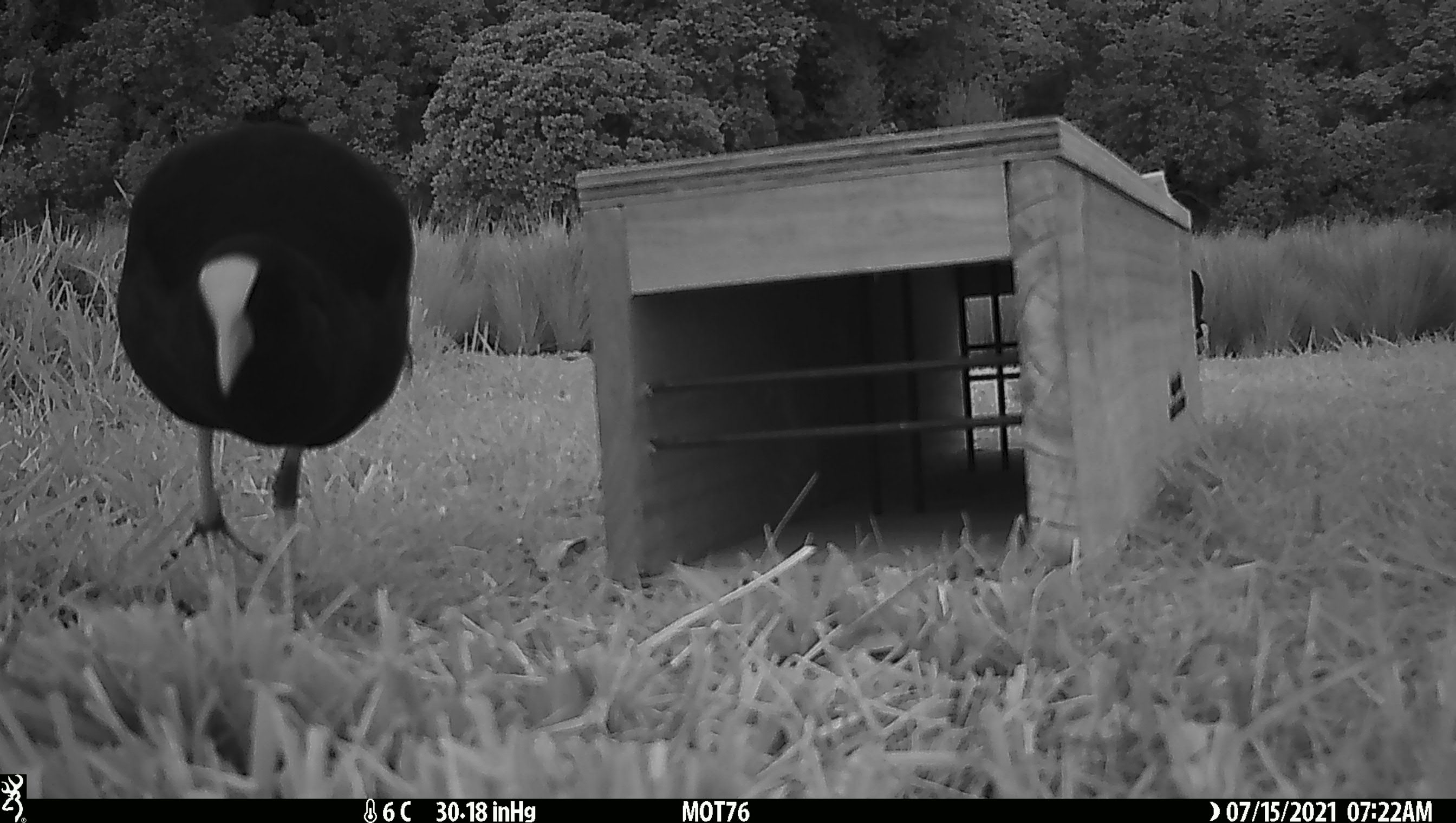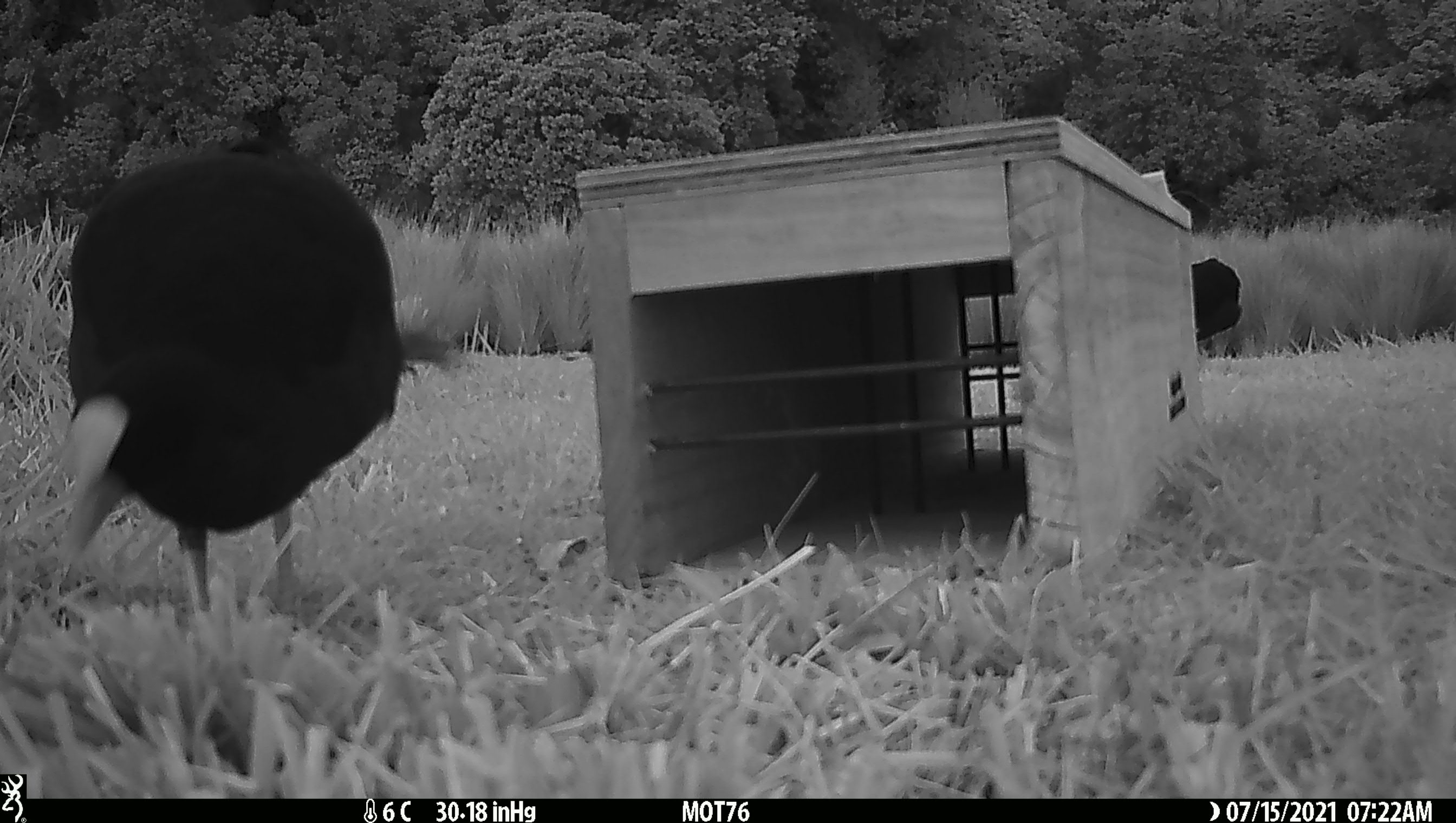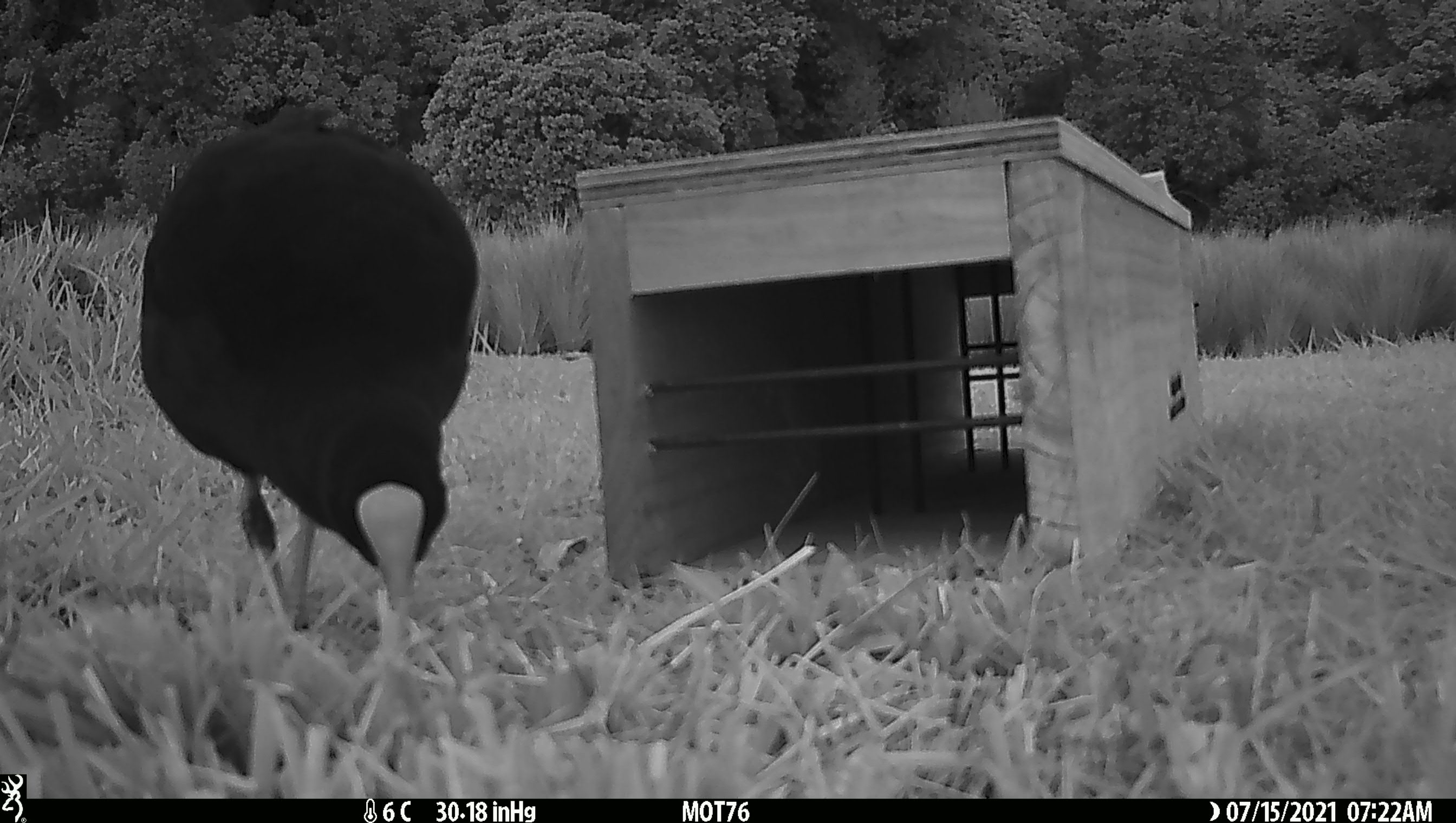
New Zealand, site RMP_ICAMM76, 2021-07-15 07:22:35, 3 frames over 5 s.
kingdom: Animalia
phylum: Chordata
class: Aves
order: Gruiformes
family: Rallidae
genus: Porphyrio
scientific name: Porphyrio melanotus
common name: australasian swamphen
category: pukeko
Pukeko (australasian swamphen) (Porphyrio melanotus).